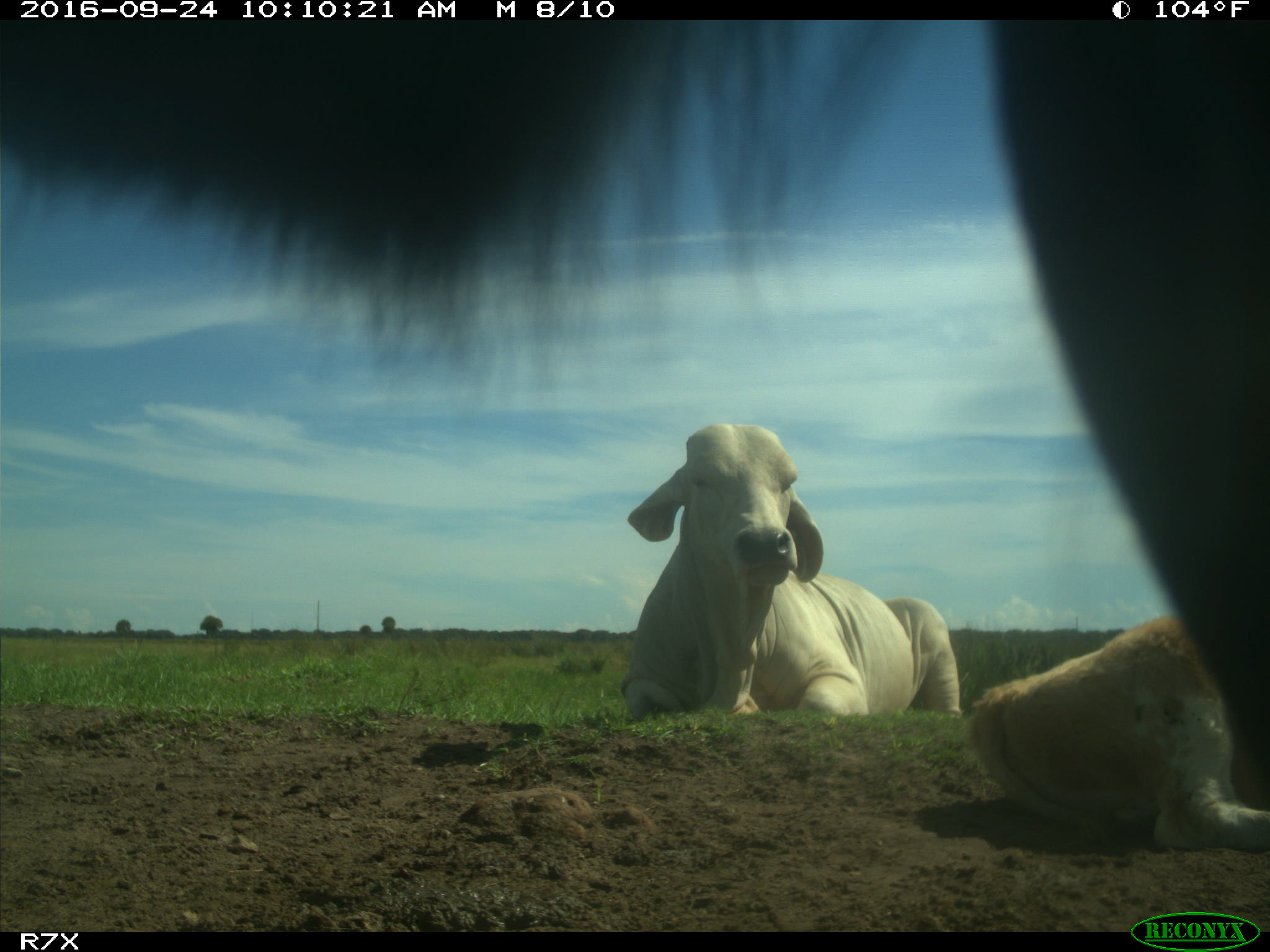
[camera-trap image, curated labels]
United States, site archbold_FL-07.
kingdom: Animalia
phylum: Chordata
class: Mammalia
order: Artiodactyla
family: Bovidae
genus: Bos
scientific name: Bos taurus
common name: domestic cow